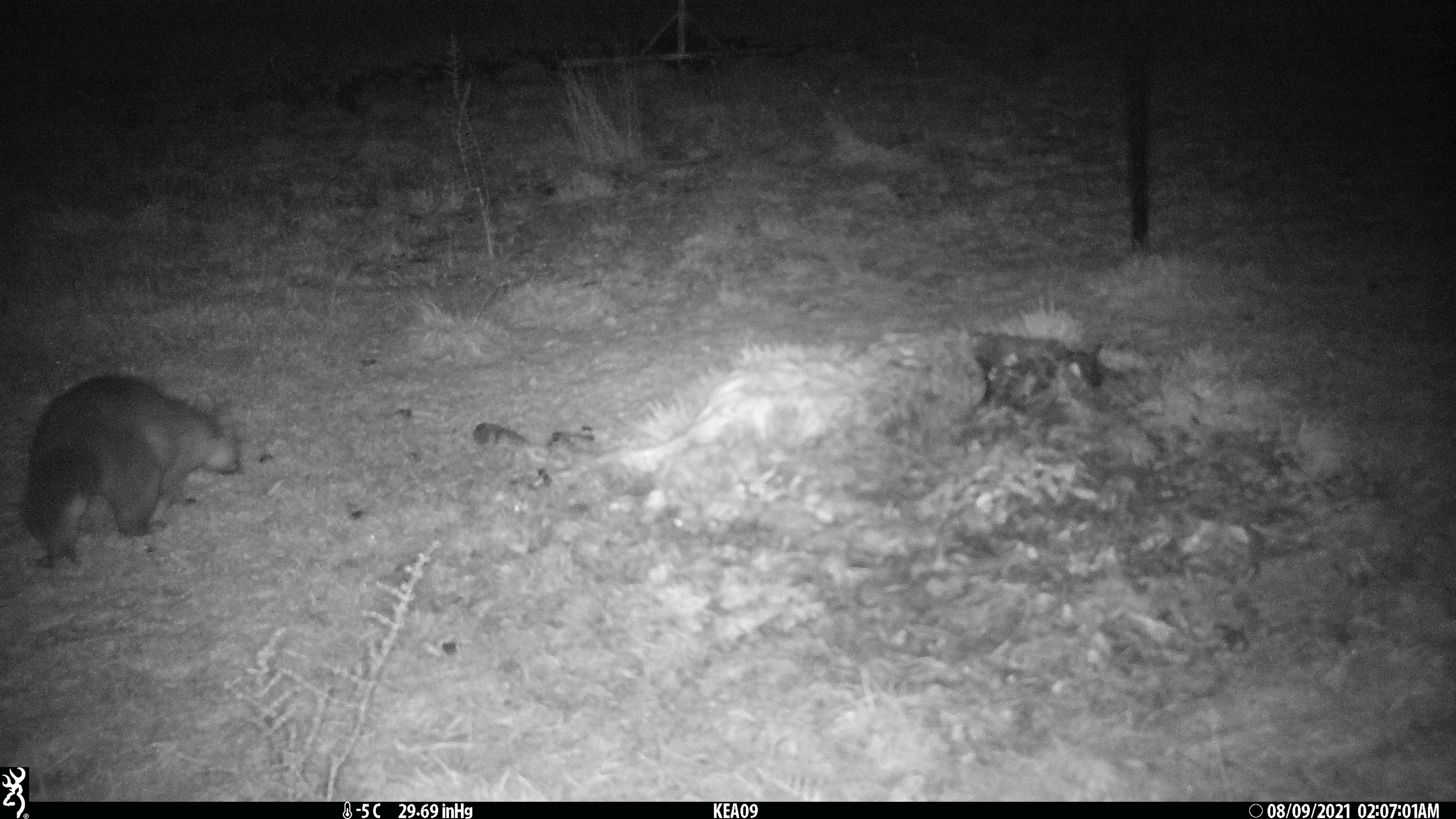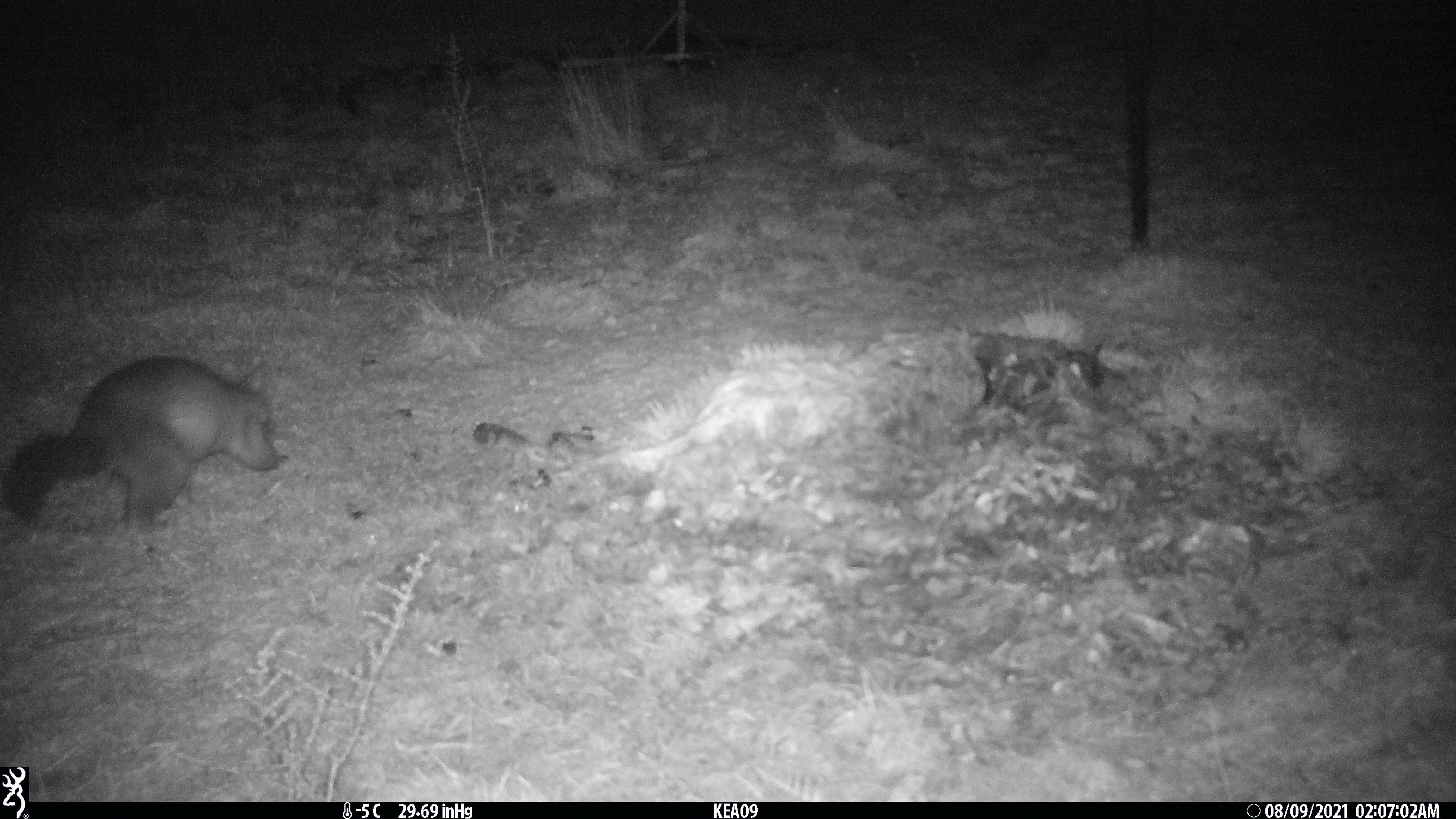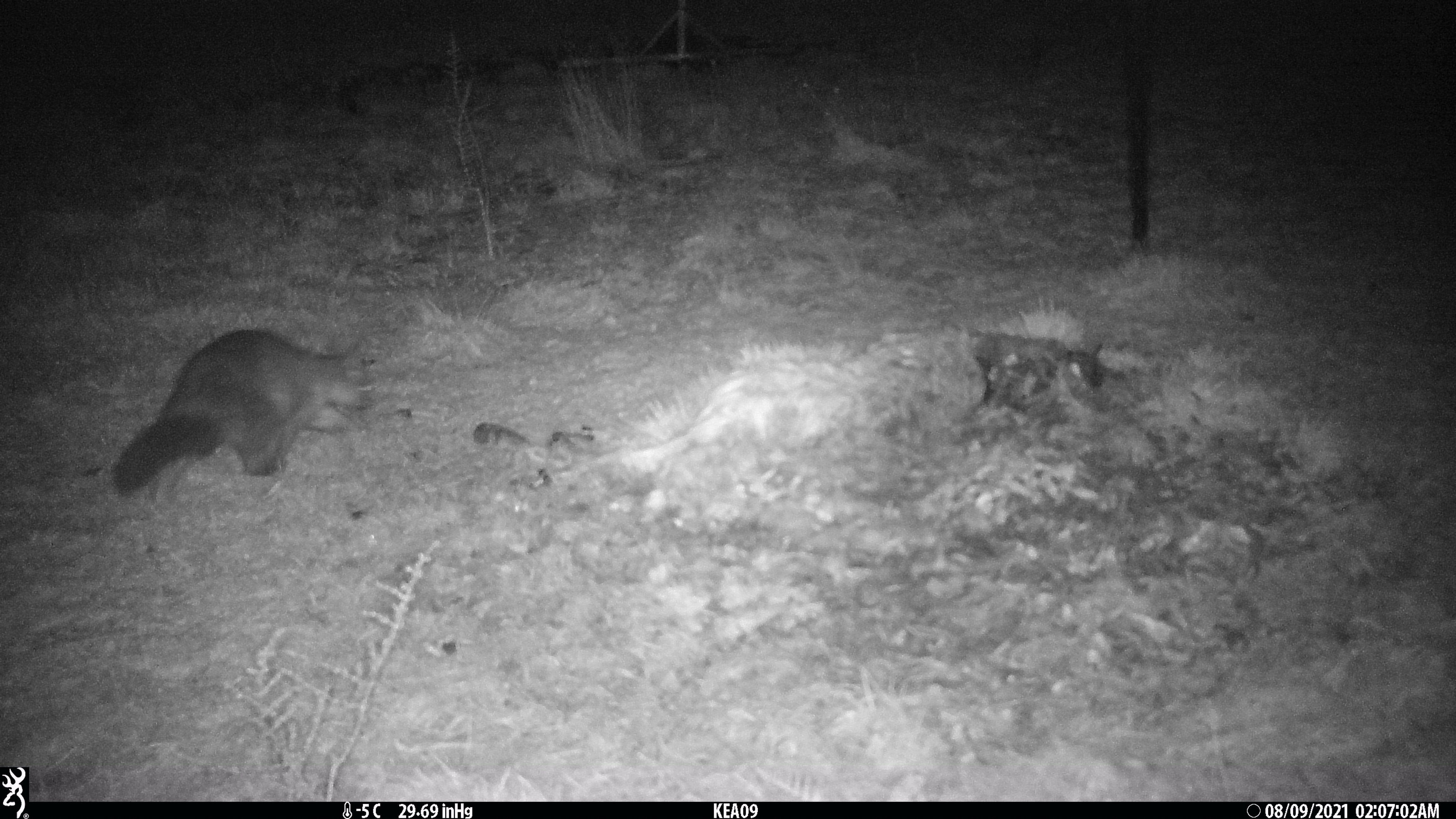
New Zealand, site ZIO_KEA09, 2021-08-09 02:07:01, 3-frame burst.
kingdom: Animalia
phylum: Chordata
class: Mammalia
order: Diprotodontia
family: Phalangeridae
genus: Trichosurus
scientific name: Trichosurus vulpecula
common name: common brushtail possum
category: possum